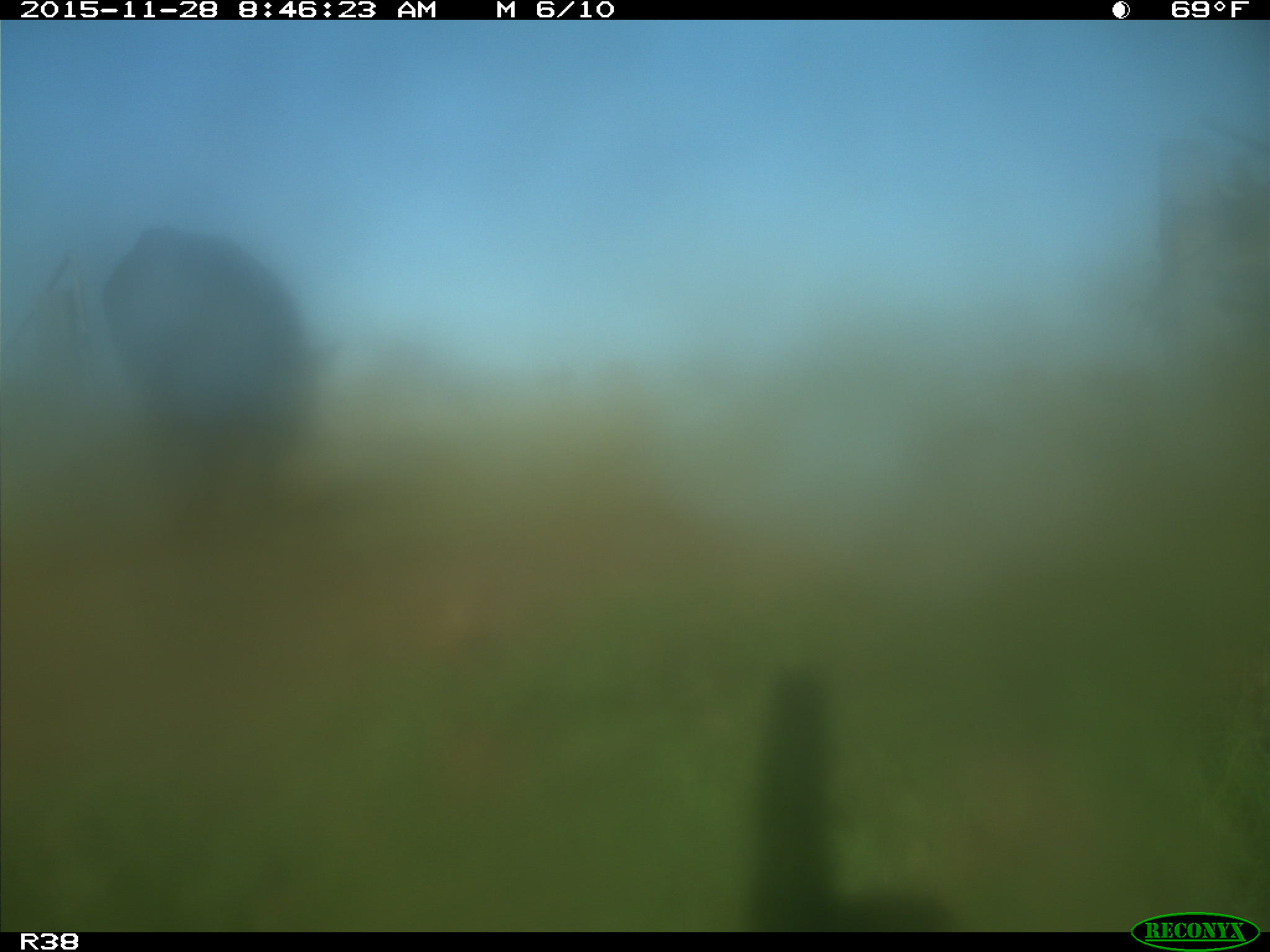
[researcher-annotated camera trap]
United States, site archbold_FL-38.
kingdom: Animalia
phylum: Chordata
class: Mammalia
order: Artiodactyla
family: Bovidae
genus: Bos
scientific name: Bos taurus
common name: domestic cow